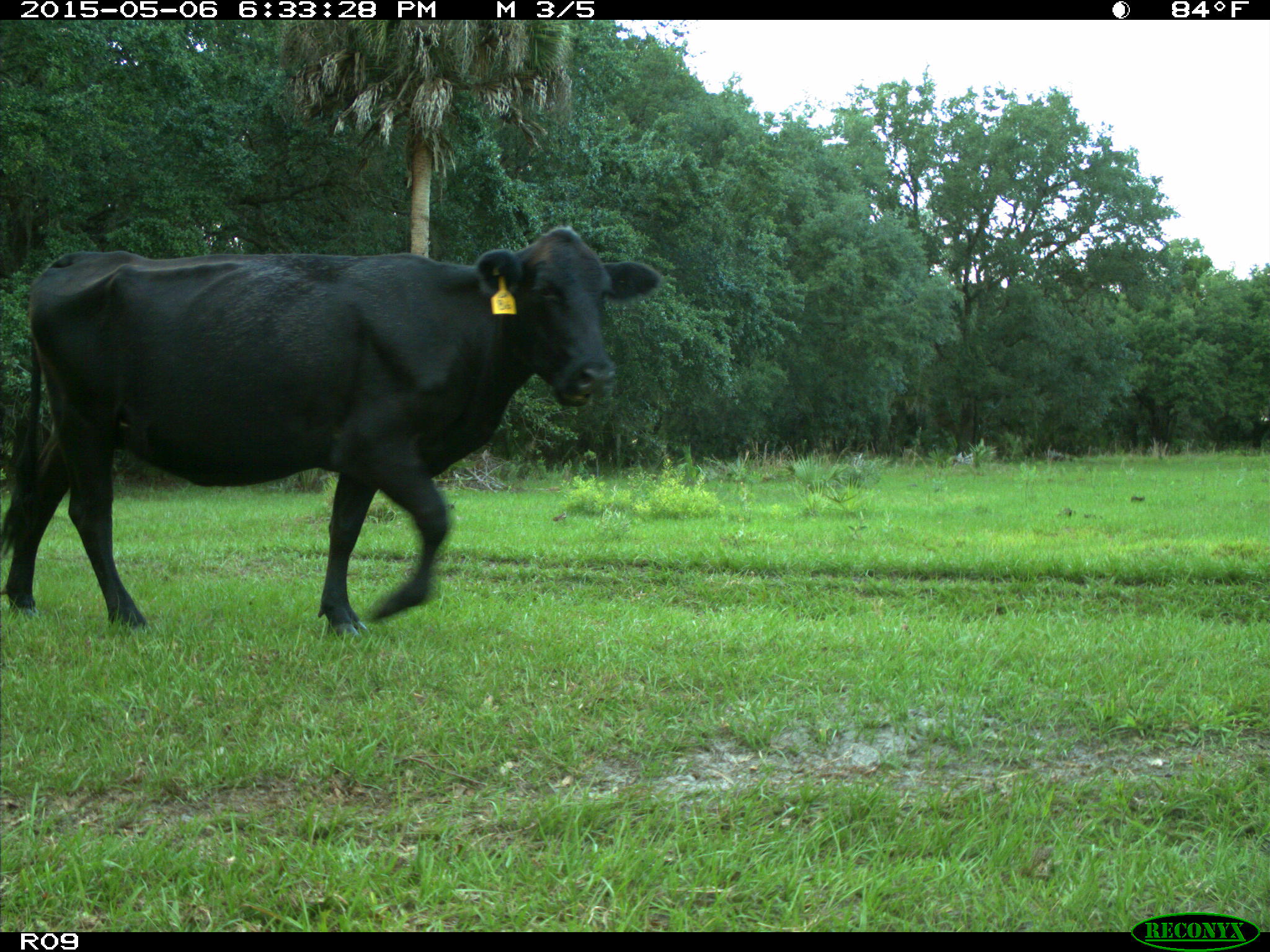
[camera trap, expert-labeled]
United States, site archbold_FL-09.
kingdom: Animalia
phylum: Chordata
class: Mammalia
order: Artiodactyla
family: Bovidae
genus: Bos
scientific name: Bos taurus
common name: domestic cow